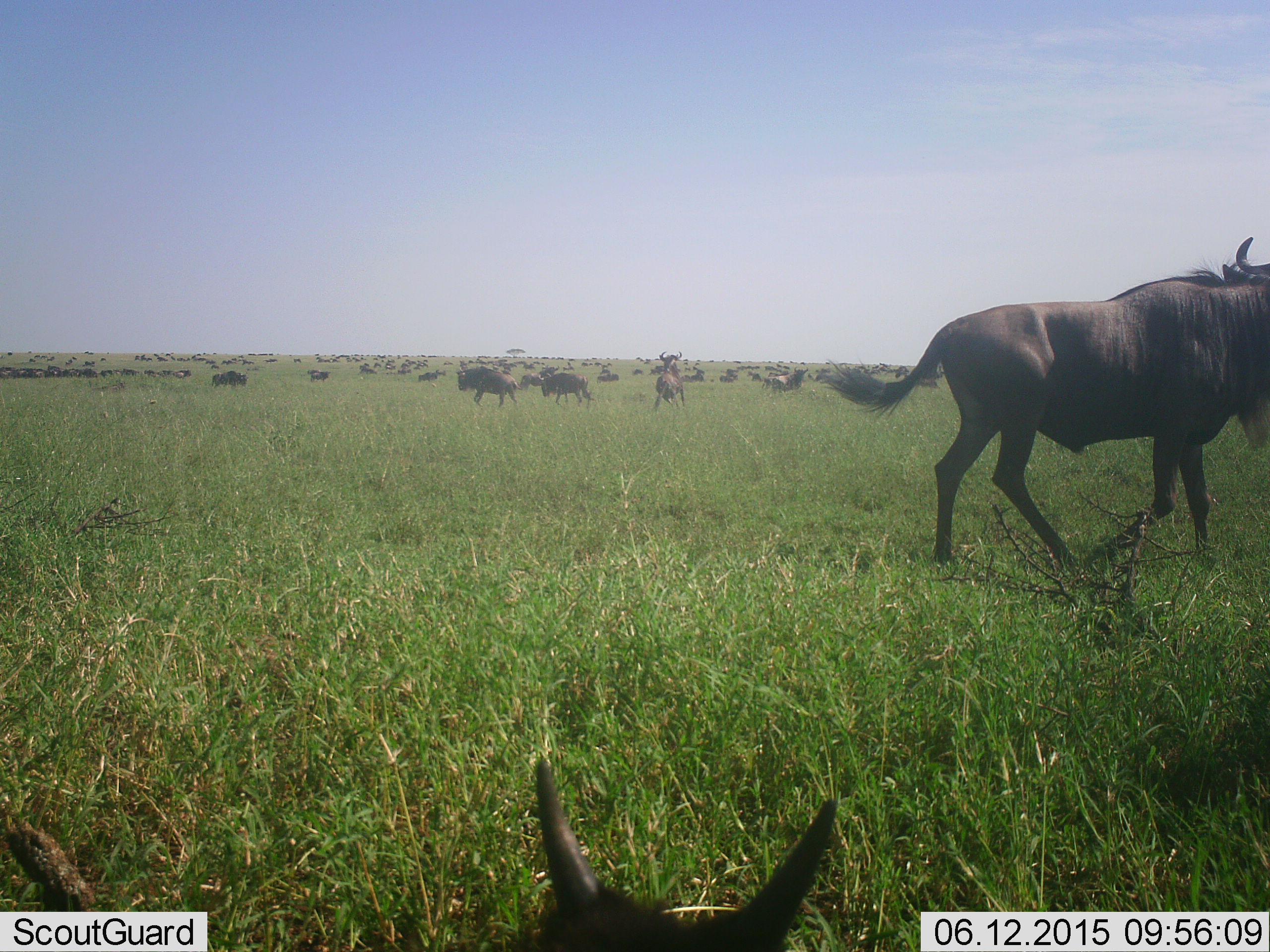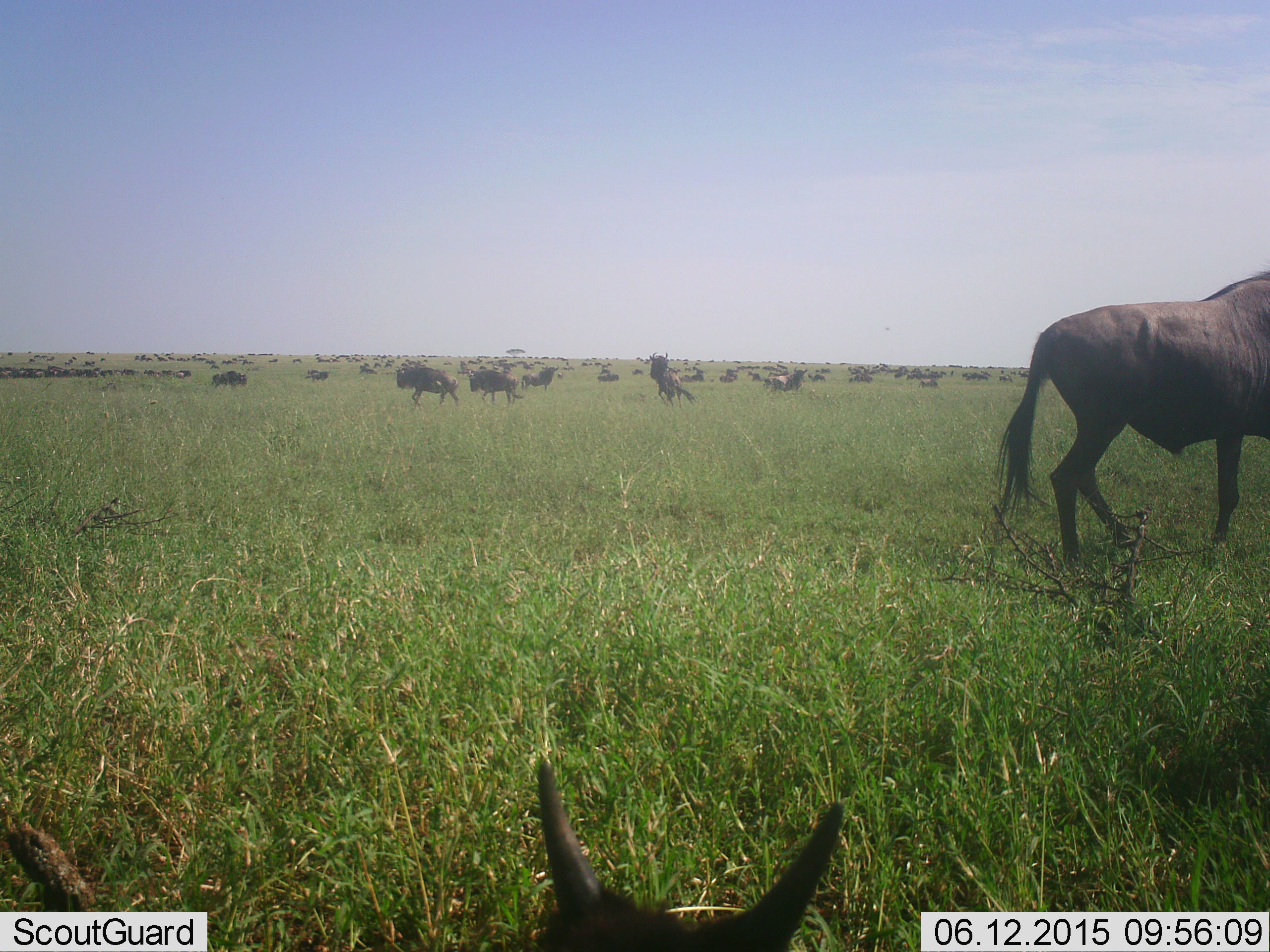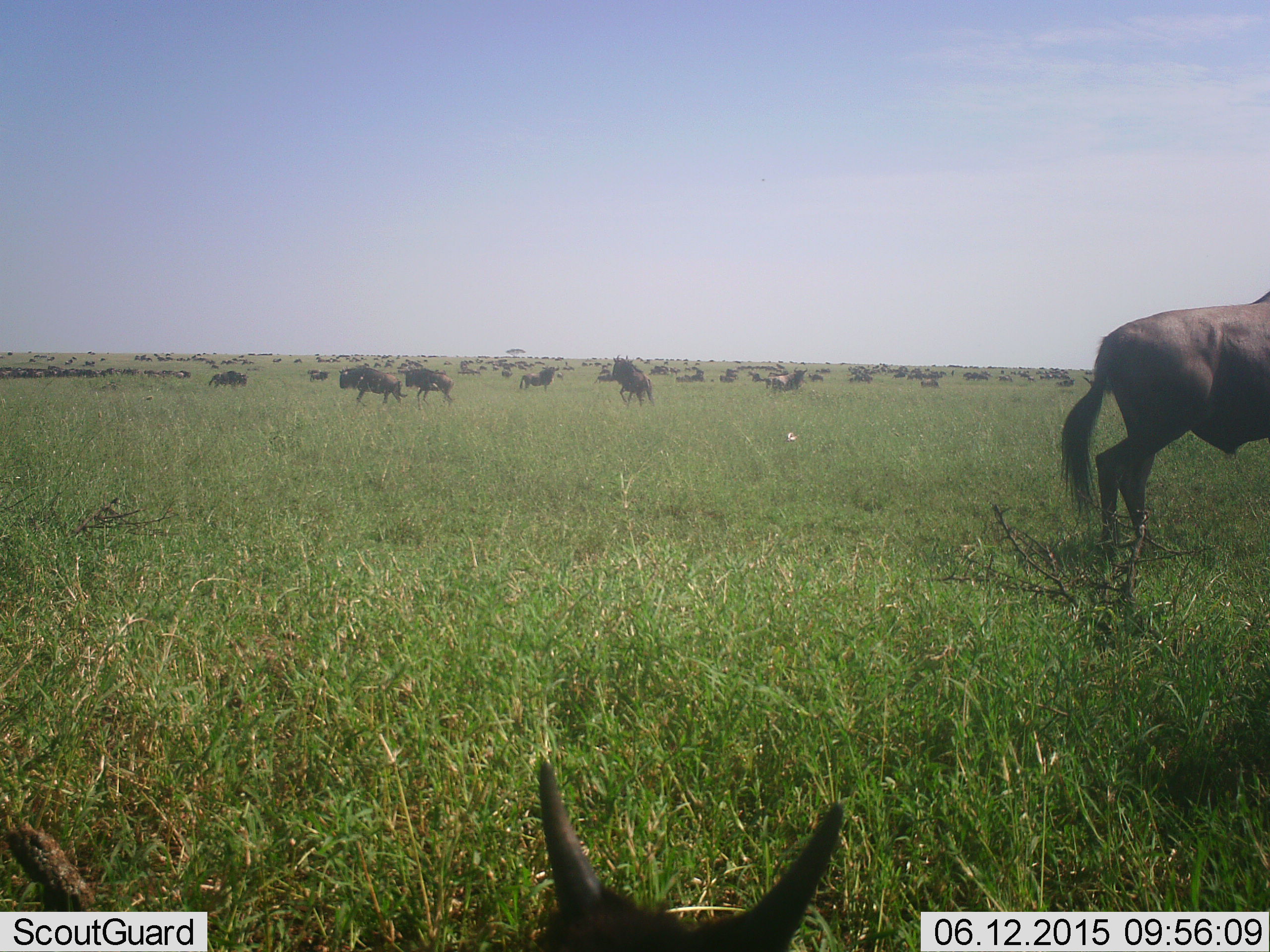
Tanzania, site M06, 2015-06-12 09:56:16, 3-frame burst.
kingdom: Animalia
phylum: Chordata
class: Mammalia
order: Artiodactyla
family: Bovidae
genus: Connochaetes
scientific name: Connochaetes taurinus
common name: blue wildebeest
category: wildebeest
Wildebeest (blue wildebeest) (Connochaetes taurinus), count 51+. Behavior (volunteer vote fractions): standing 60%, resting 40%, moving 90%, interacting 20%. Young present (vote fraction): 0%. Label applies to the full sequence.